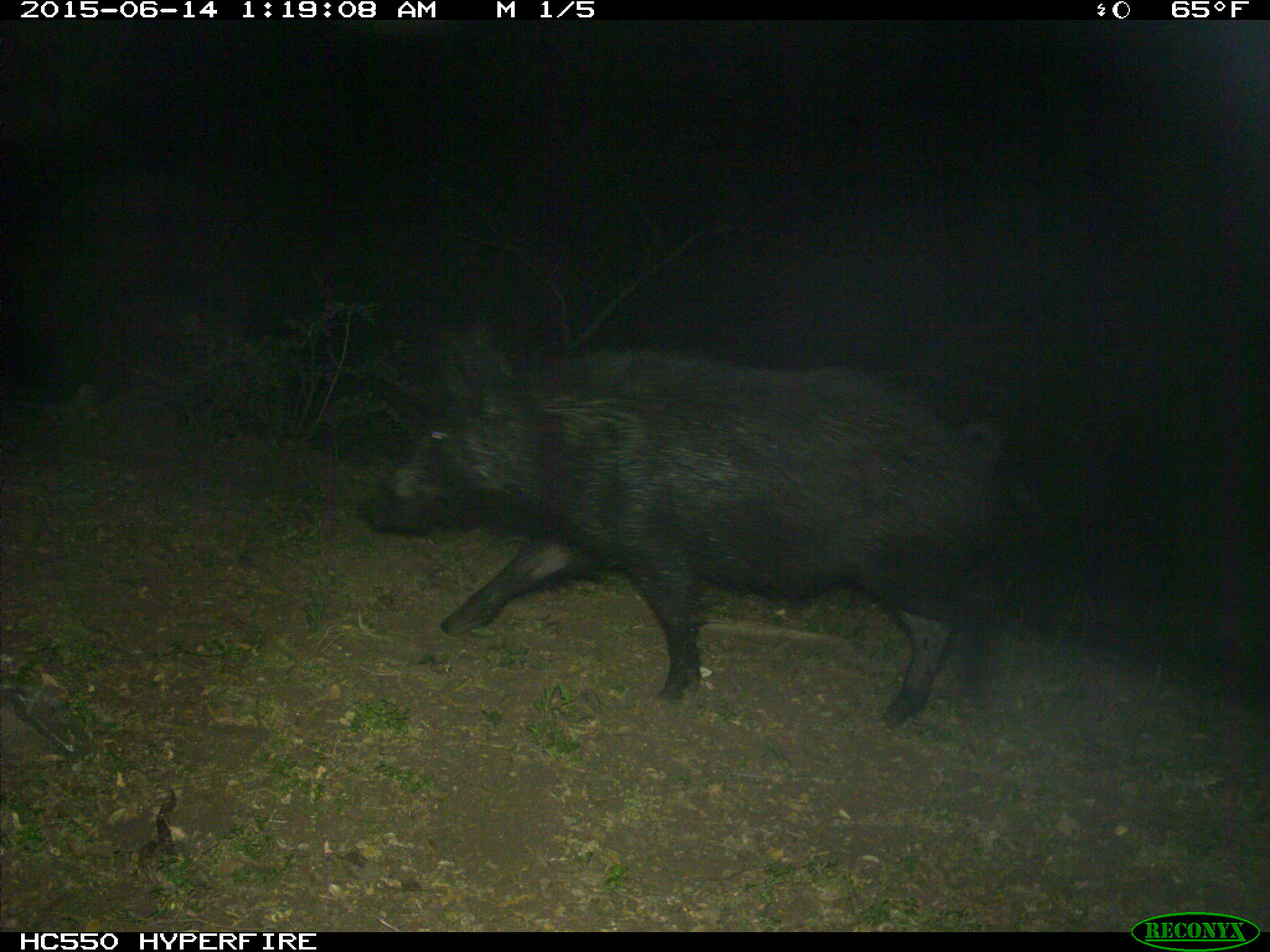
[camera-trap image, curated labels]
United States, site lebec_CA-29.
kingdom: Animalia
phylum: Chordata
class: Mammalia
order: Artiodactyla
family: Suidae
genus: Sus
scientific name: Sus scrofa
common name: wild boar